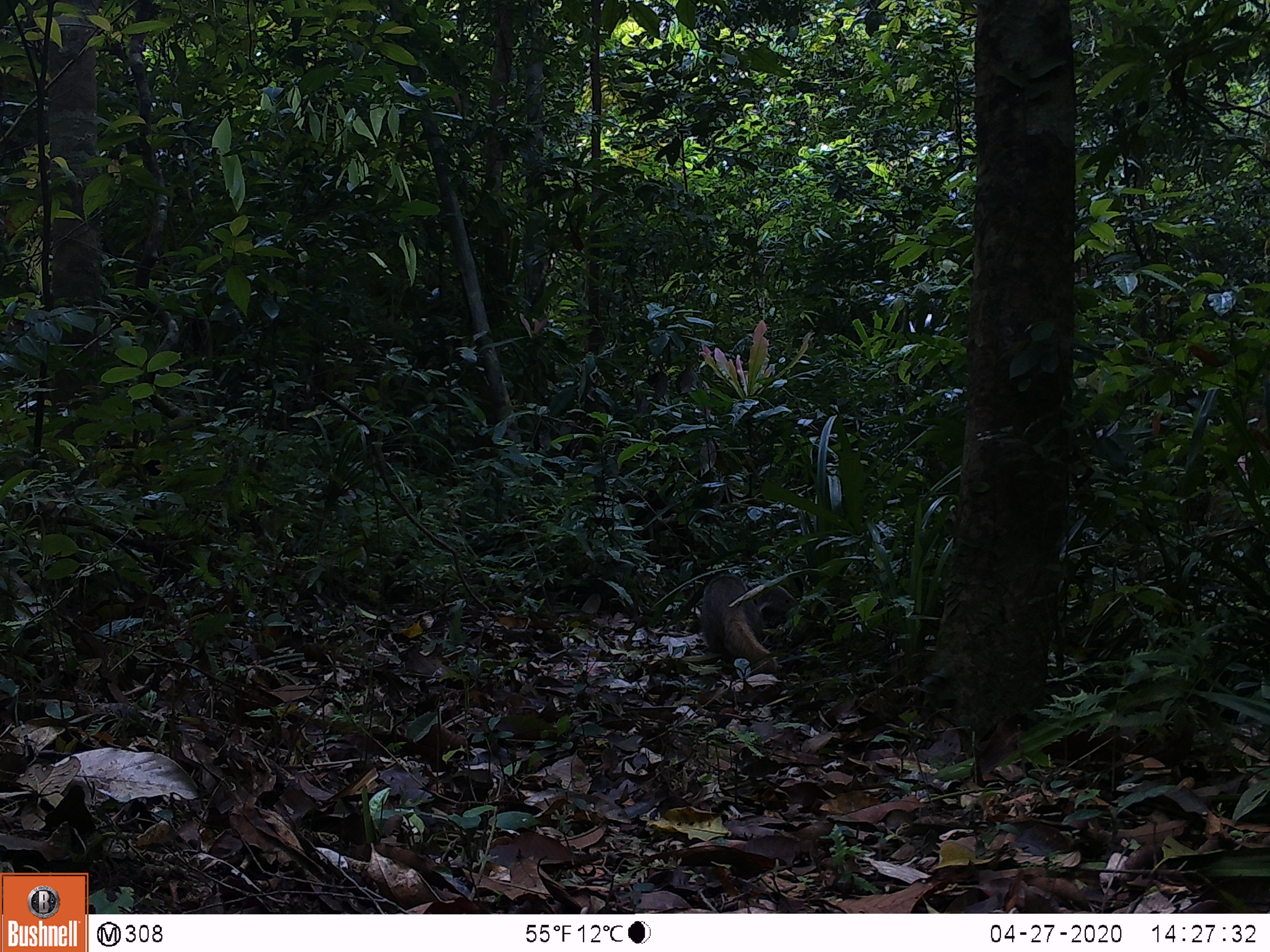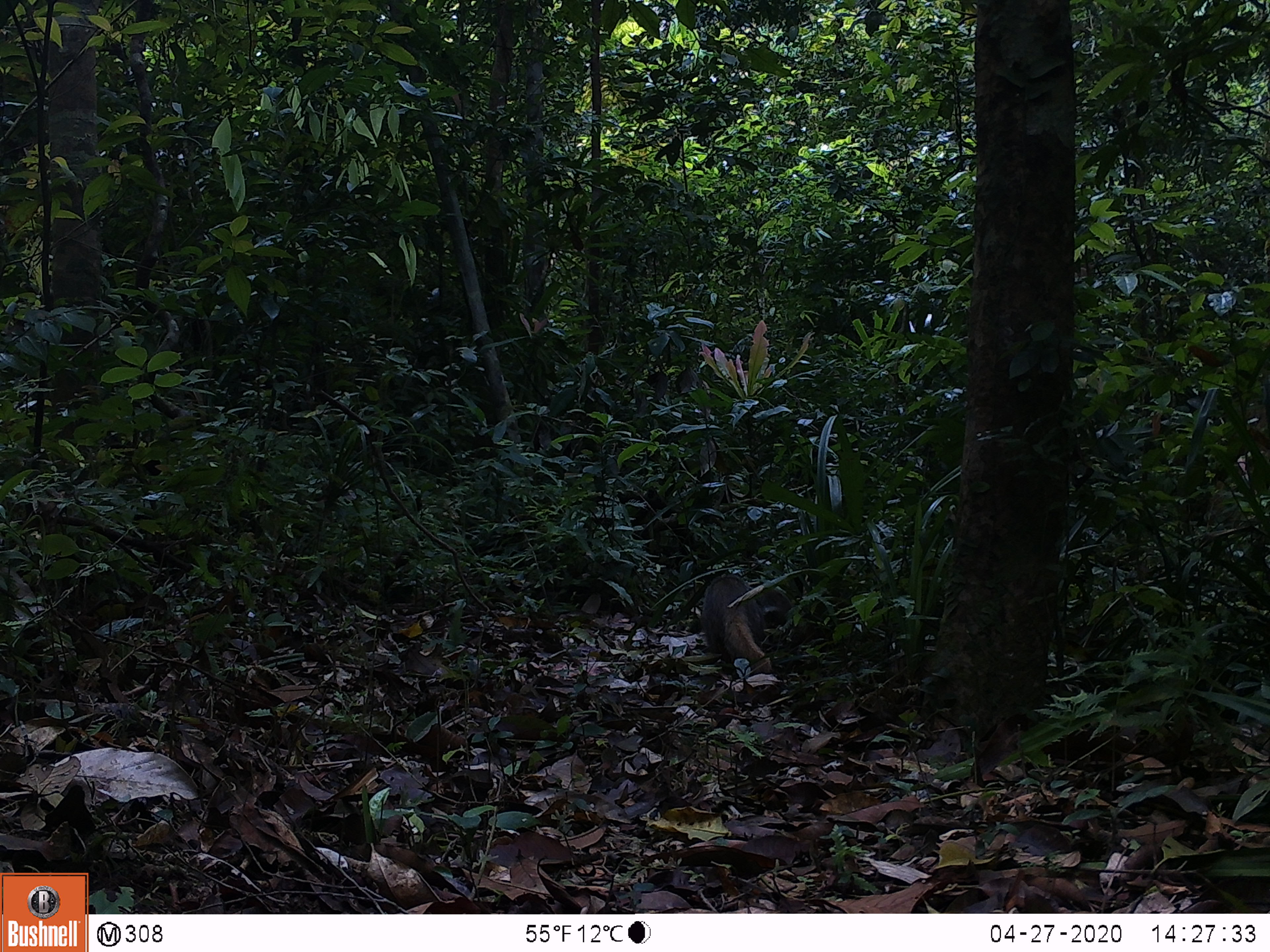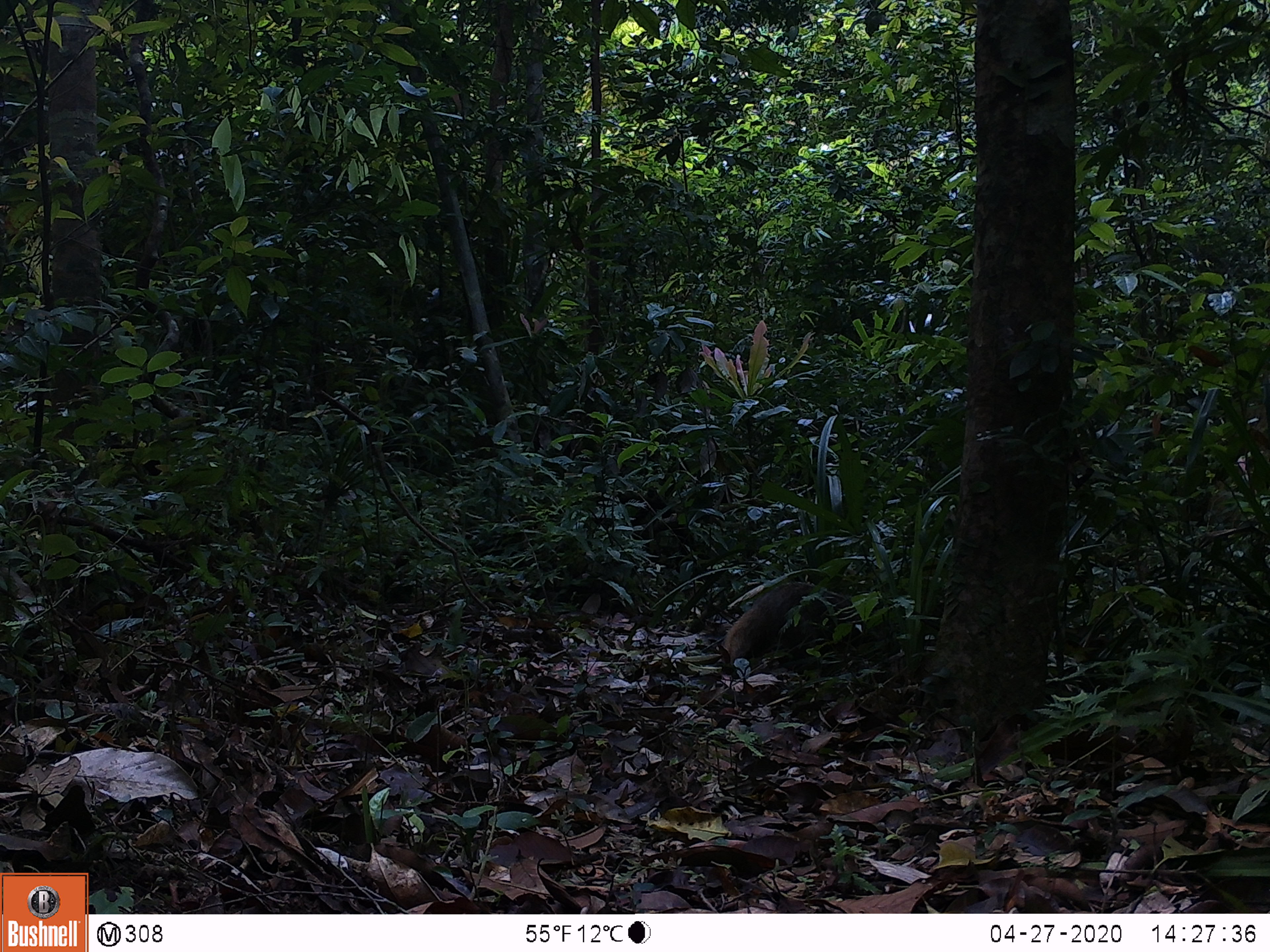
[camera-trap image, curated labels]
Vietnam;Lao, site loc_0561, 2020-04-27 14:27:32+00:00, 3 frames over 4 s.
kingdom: Animalia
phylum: Chordata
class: Mammalia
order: Carnivora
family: Herpestidae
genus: Urva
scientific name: Urva urva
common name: crab-eating mongoose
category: crab eating mongoose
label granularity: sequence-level